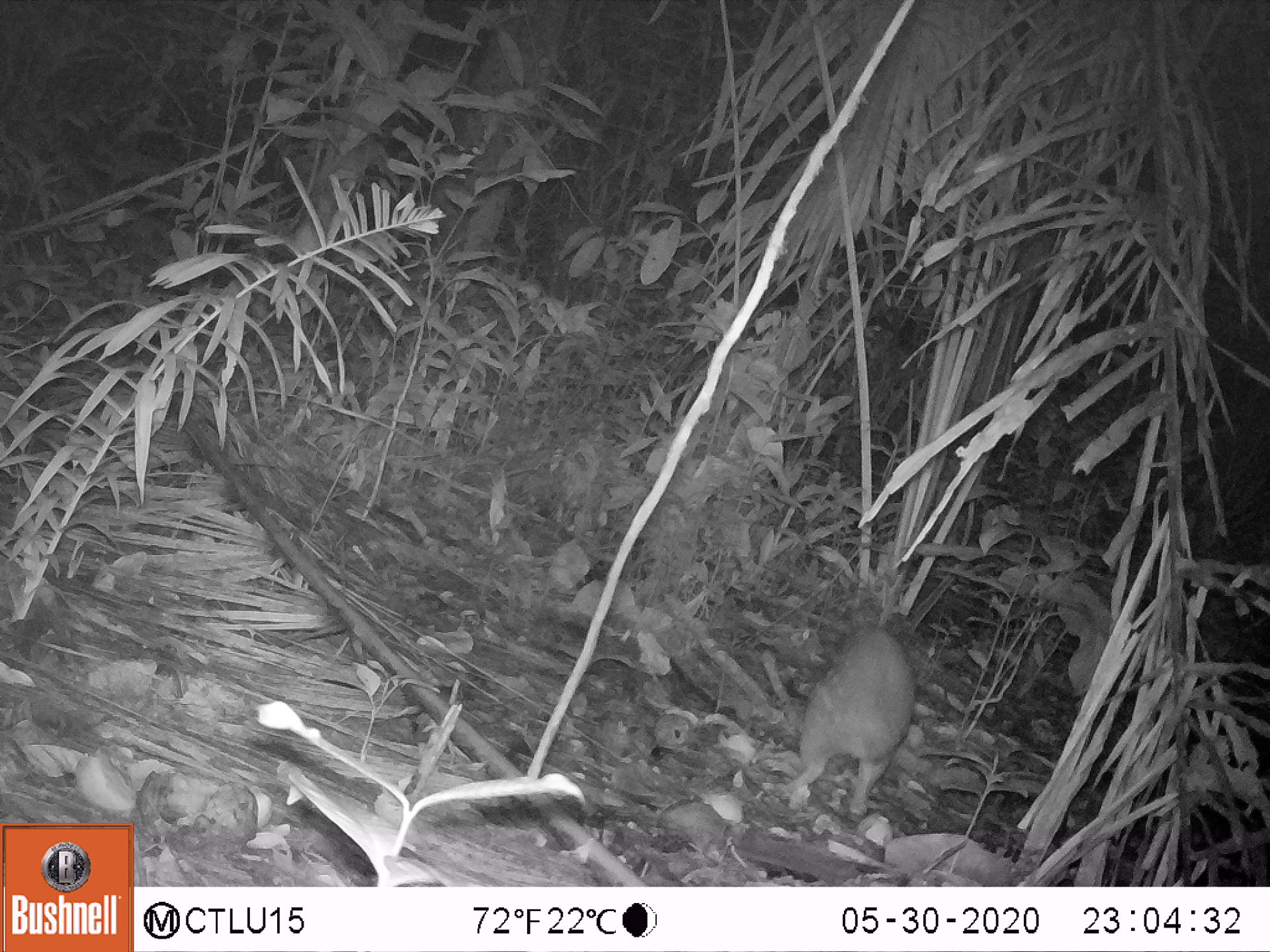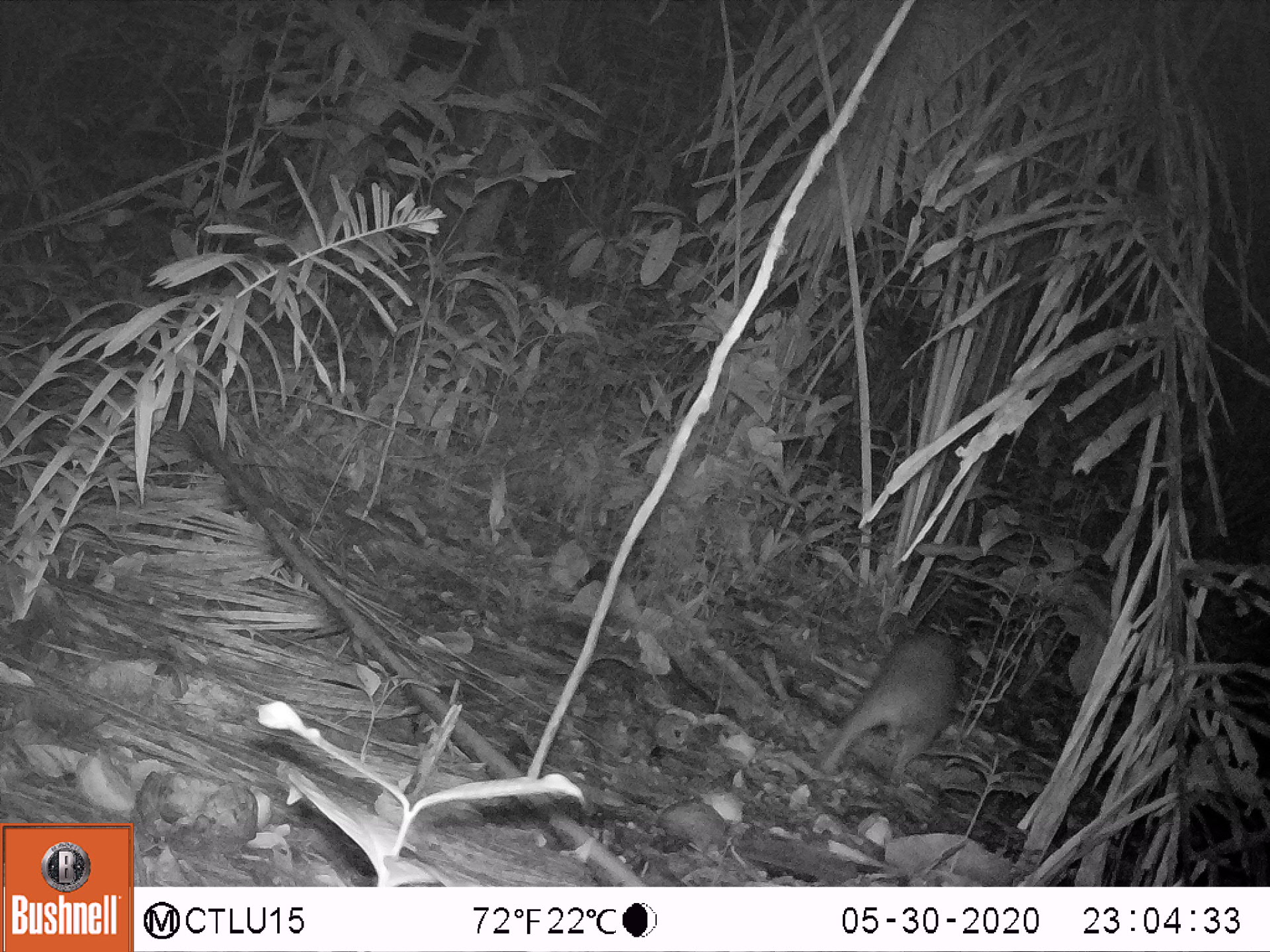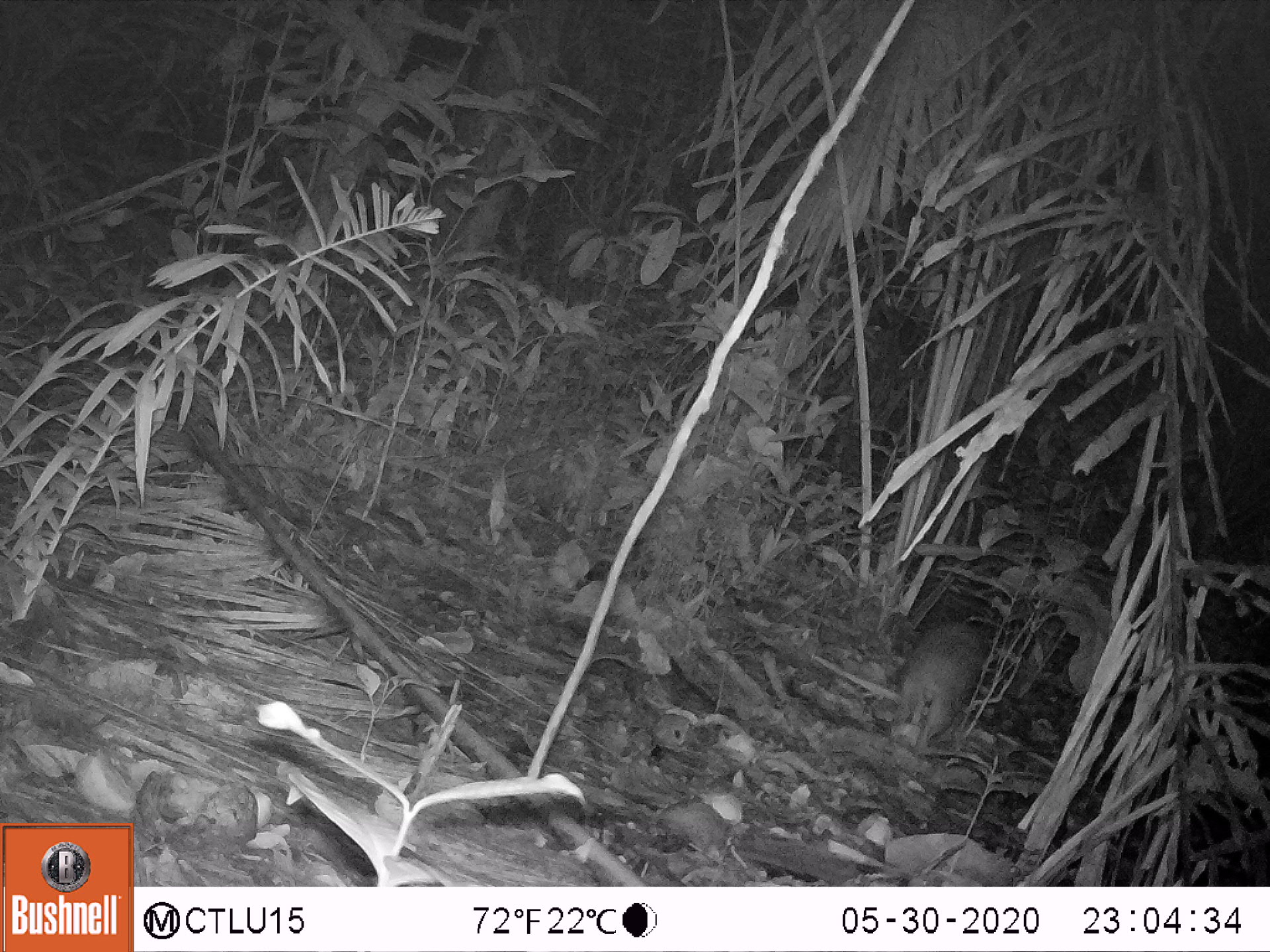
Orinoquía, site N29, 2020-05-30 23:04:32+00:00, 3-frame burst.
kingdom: Animalia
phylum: Chordata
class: Mammalia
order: Rodentia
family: Cuniculidae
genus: Cuniculus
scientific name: Cuniculus paca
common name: spotted paca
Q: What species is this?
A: Spotted paca (Cuniculus paca).